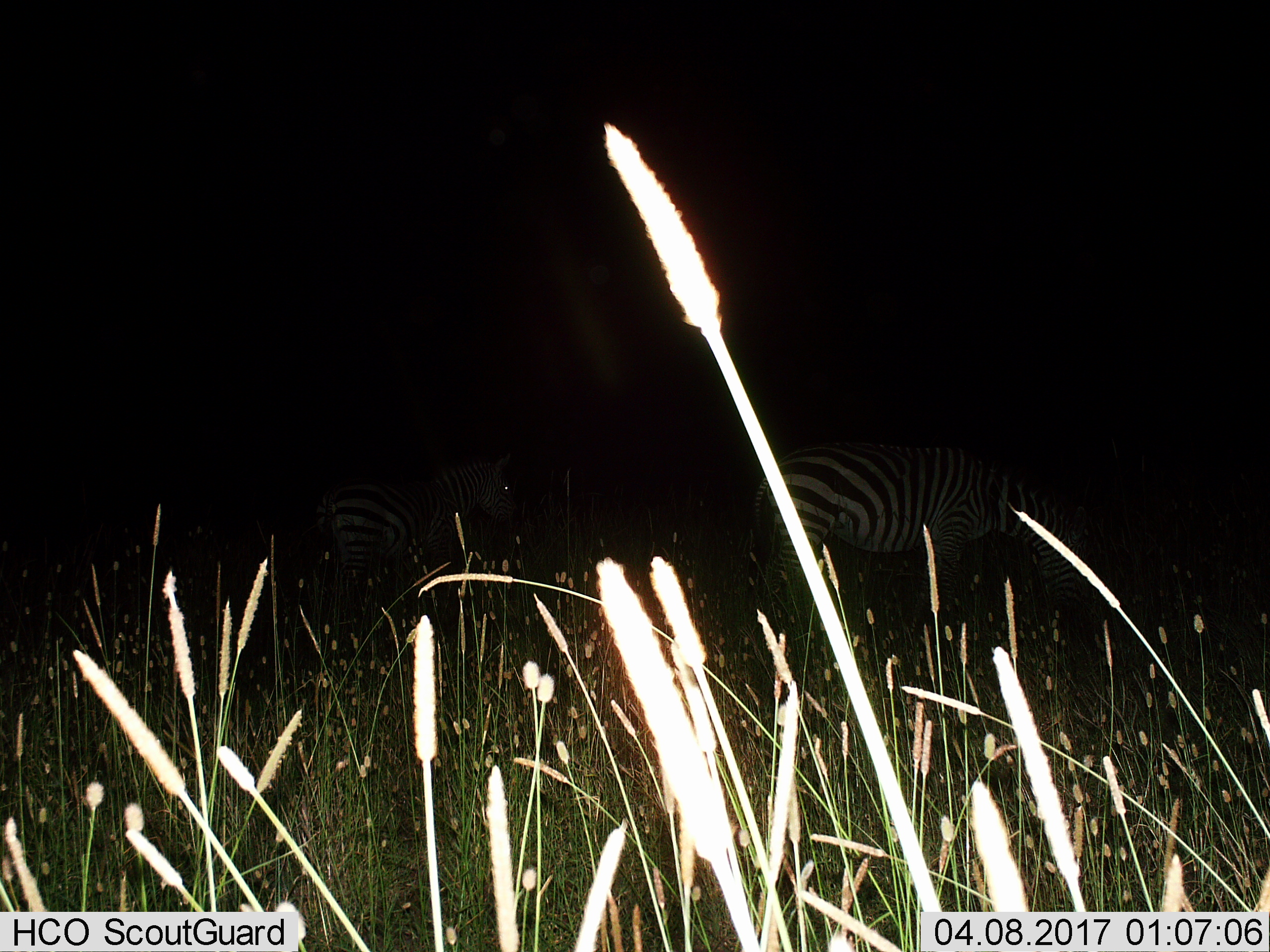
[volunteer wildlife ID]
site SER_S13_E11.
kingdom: Animalia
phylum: Chordata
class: Mammalia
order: Perissodactyla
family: Equidae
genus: Equus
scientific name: Equus quagga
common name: plains zebra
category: zebraplains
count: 2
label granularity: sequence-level